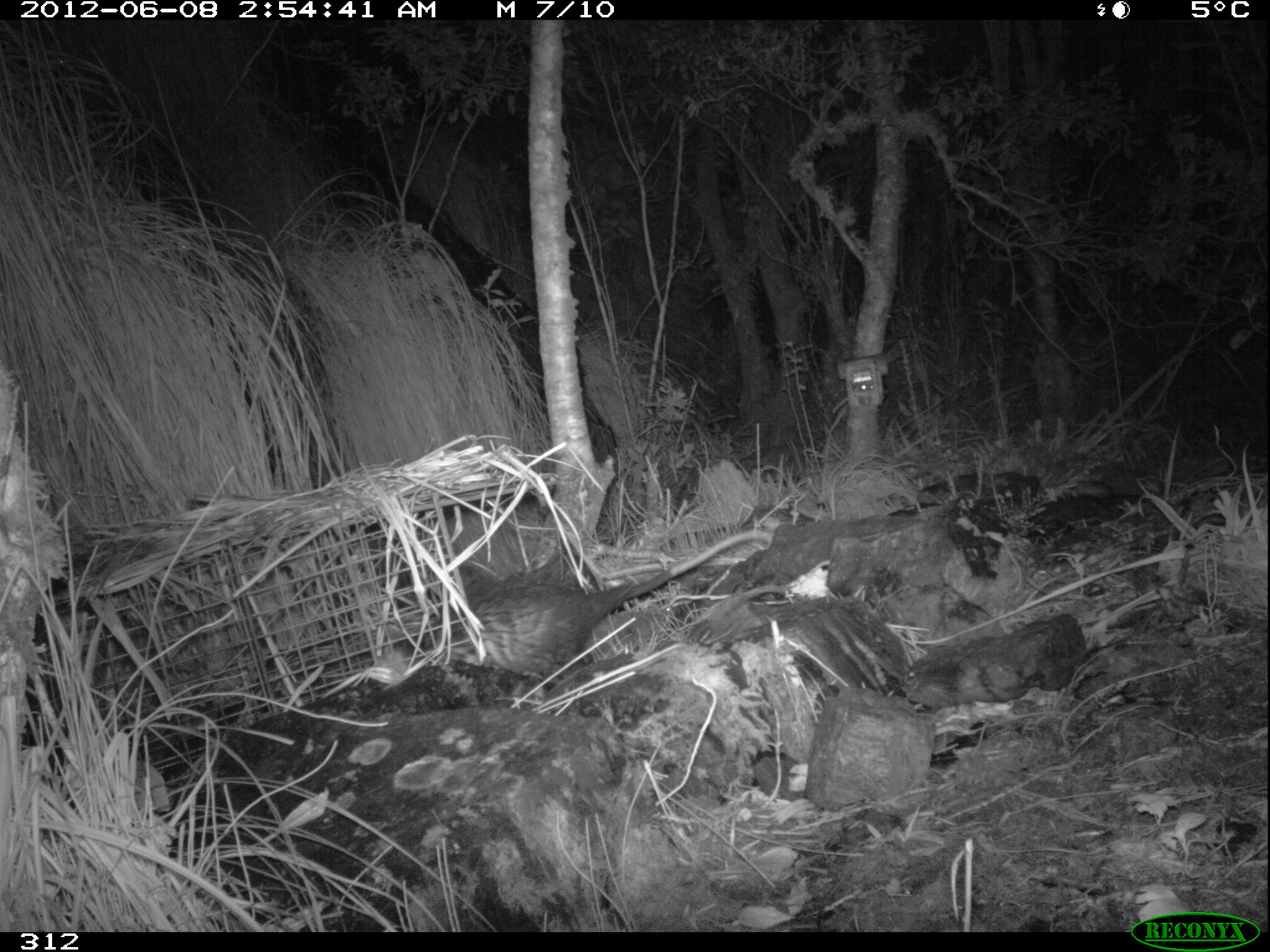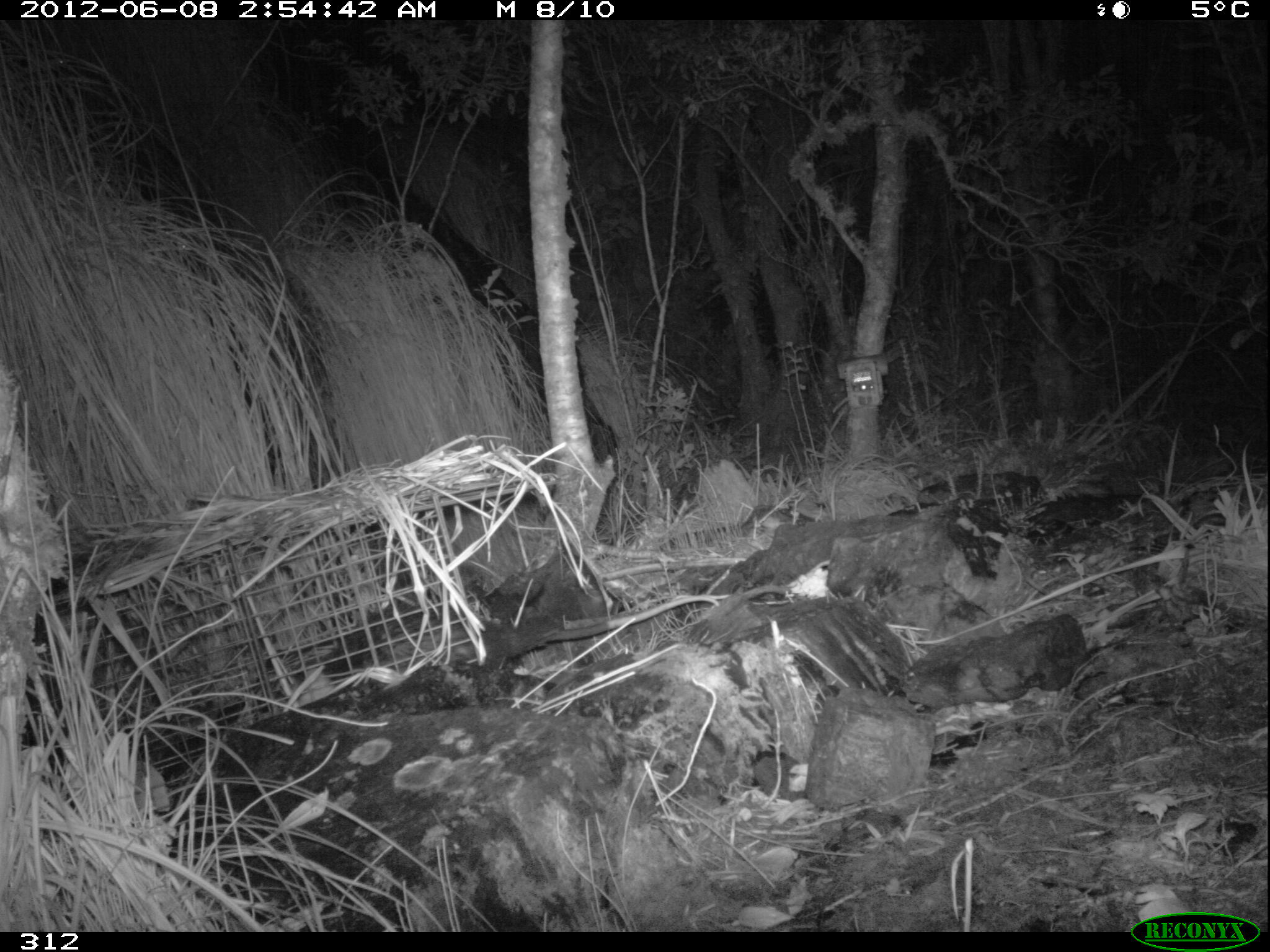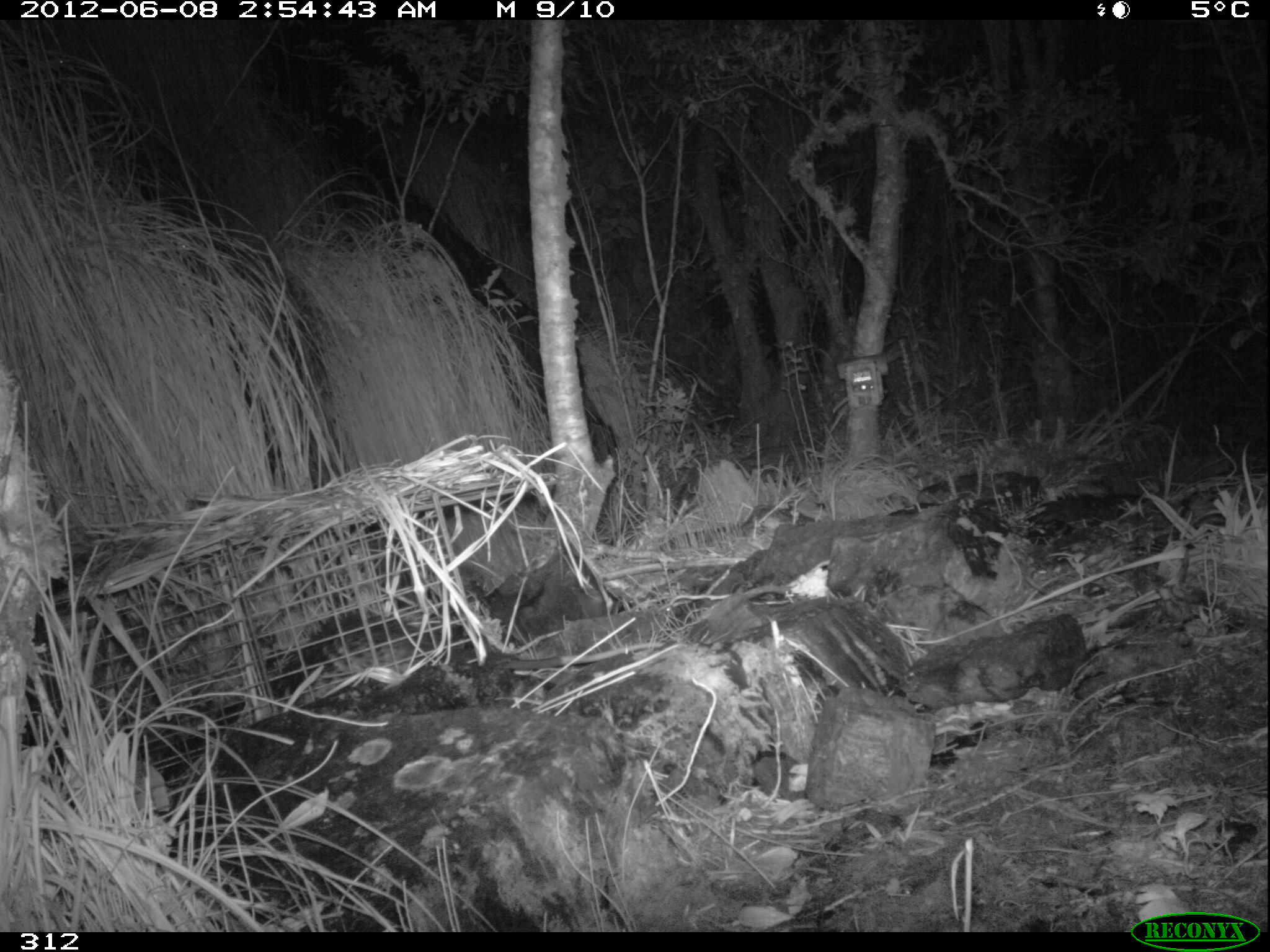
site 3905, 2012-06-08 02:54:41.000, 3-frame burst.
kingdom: Animalia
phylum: Chordata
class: Mammalia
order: Didelphimorphia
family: Didelphidae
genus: Didelphis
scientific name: Didelphis pernigra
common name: andean white-eared opossum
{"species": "Didelphis pernigra (andean white-eared opossum)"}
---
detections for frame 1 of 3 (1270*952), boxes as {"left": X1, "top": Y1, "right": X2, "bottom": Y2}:
didelphis pernigra: {"left": 366, "top": 526, "right": 773, "bottom": 683}